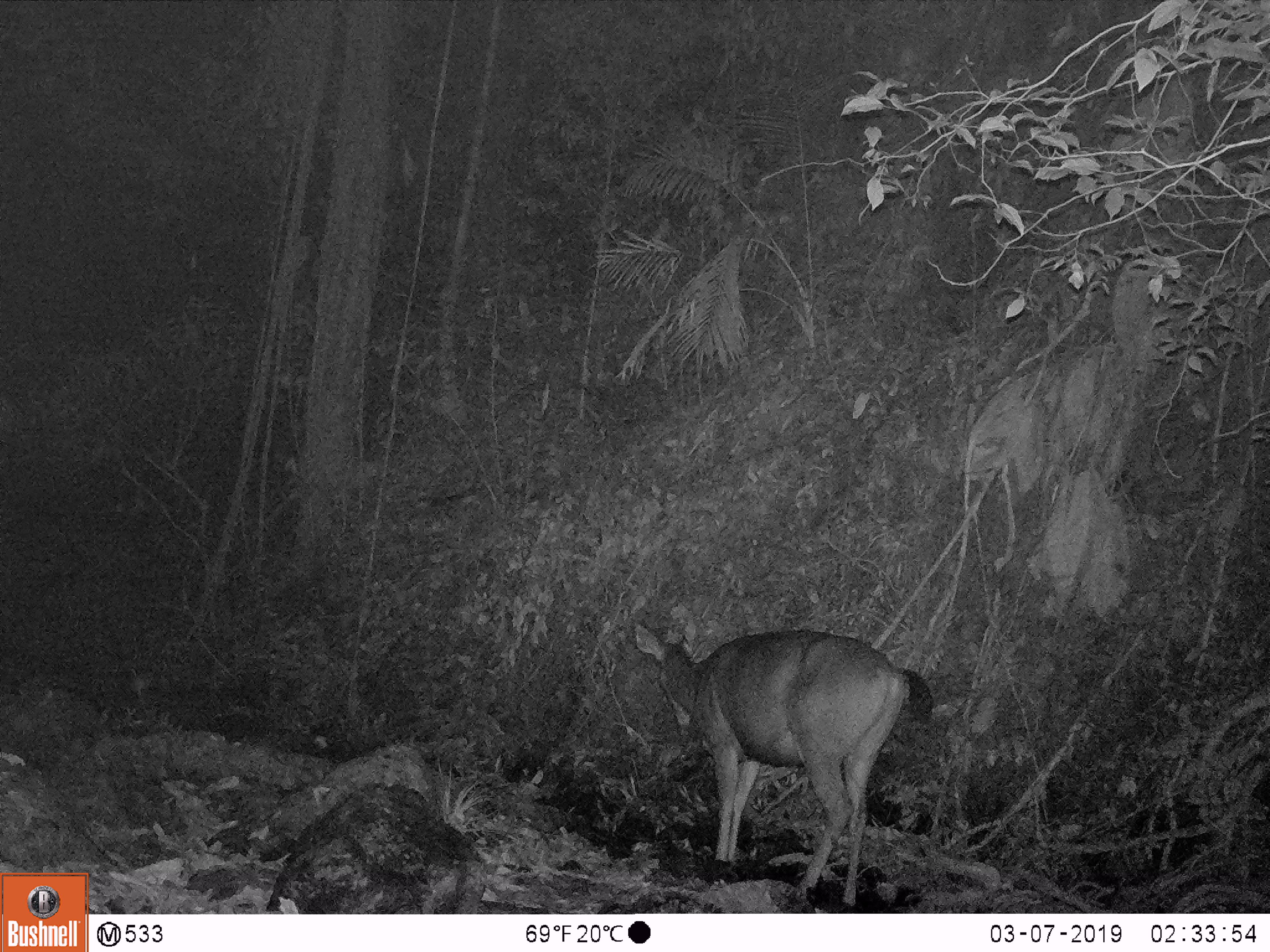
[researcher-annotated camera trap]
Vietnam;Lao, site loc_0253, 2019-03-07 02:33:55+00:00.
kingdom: Animalia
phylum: Chordata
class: Mammalia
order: Artiodactyla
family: Cervidae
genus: Rusa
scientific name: Rusa unicolor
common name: sambar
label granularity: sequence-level